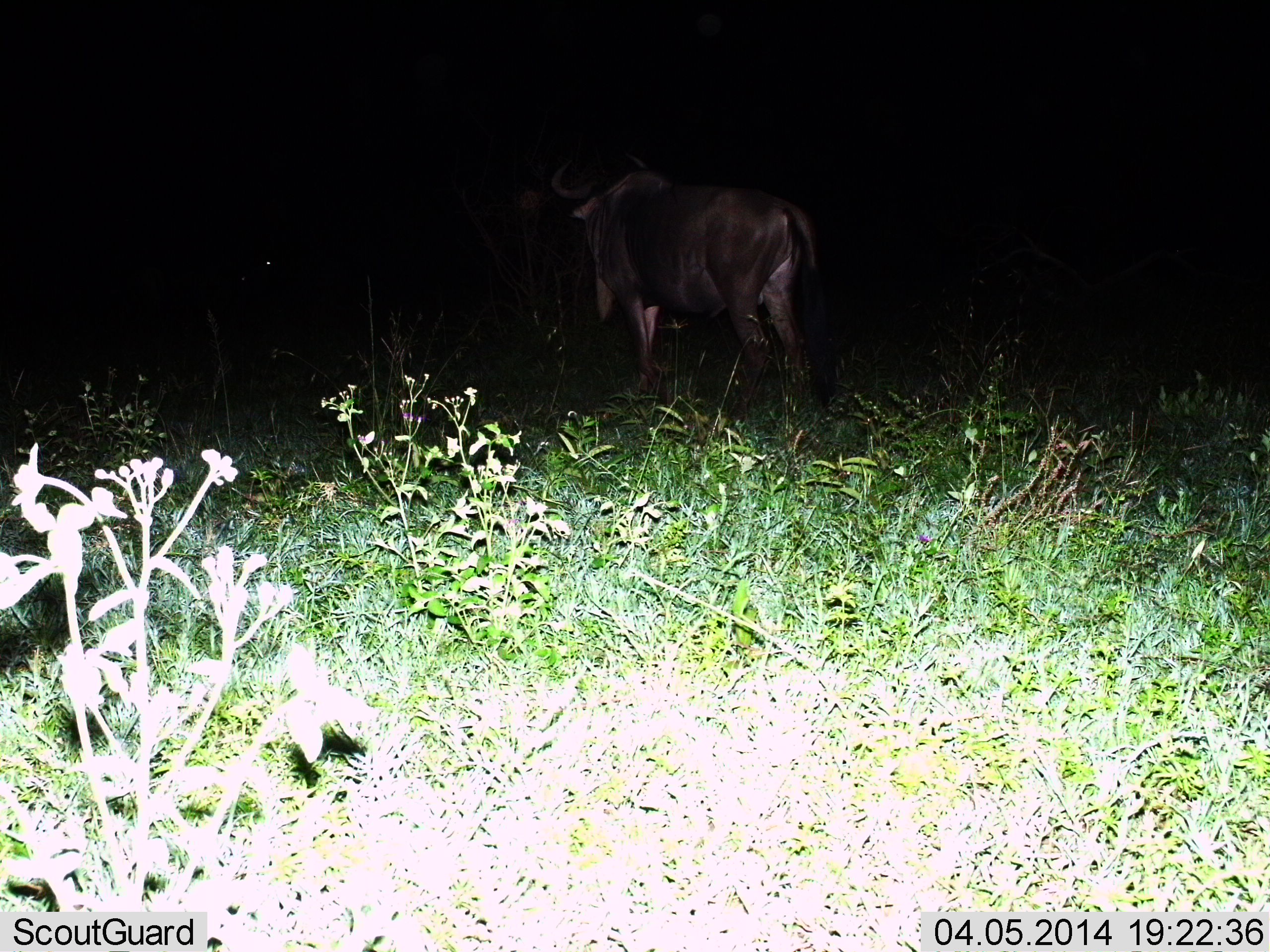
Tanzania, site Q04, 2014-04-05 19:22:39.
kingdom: Animalia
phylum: Chordata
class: Mammalia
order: Artiodactyla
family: Bovidae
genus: Connochaetes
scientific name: Connochaetes taurinus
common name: blue wildebeest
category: wildebeest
Wildebeest (blue wildebeest) (Connochaetes taurinus), count 1. Behavior (volunteer vote fractions): standing 80%, resting 0%, moving 20%, interacting 0%. Young present (vote fraction): 0%. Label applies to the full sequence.